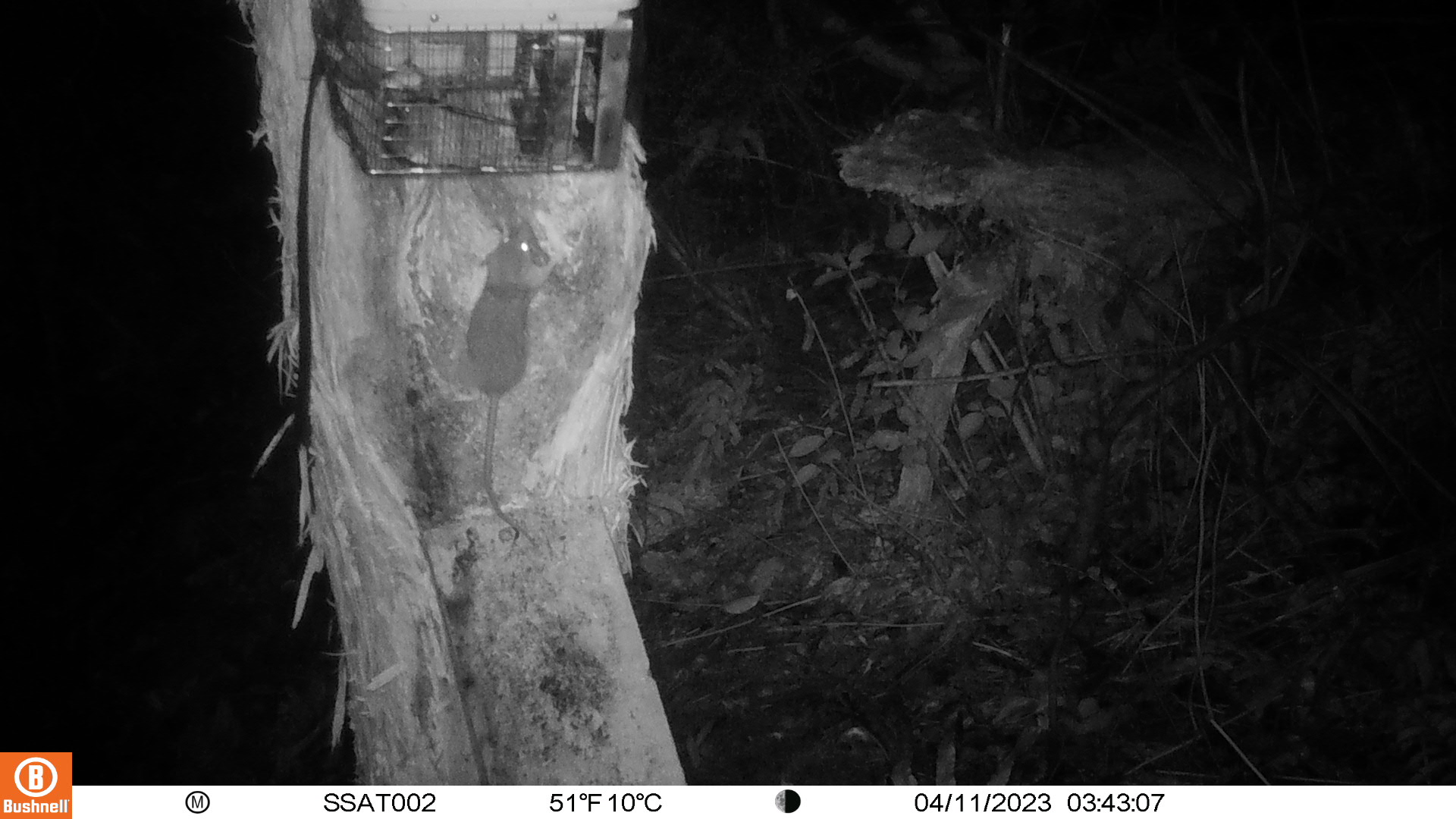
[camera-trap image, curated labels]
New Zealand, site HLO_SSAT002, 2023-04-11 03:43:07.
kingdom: Animalia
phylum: Chordata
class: Mammalia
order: Rodentia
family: Muridae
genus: Rattus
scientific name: Rattus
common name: rat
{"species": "rat (Rattus)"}